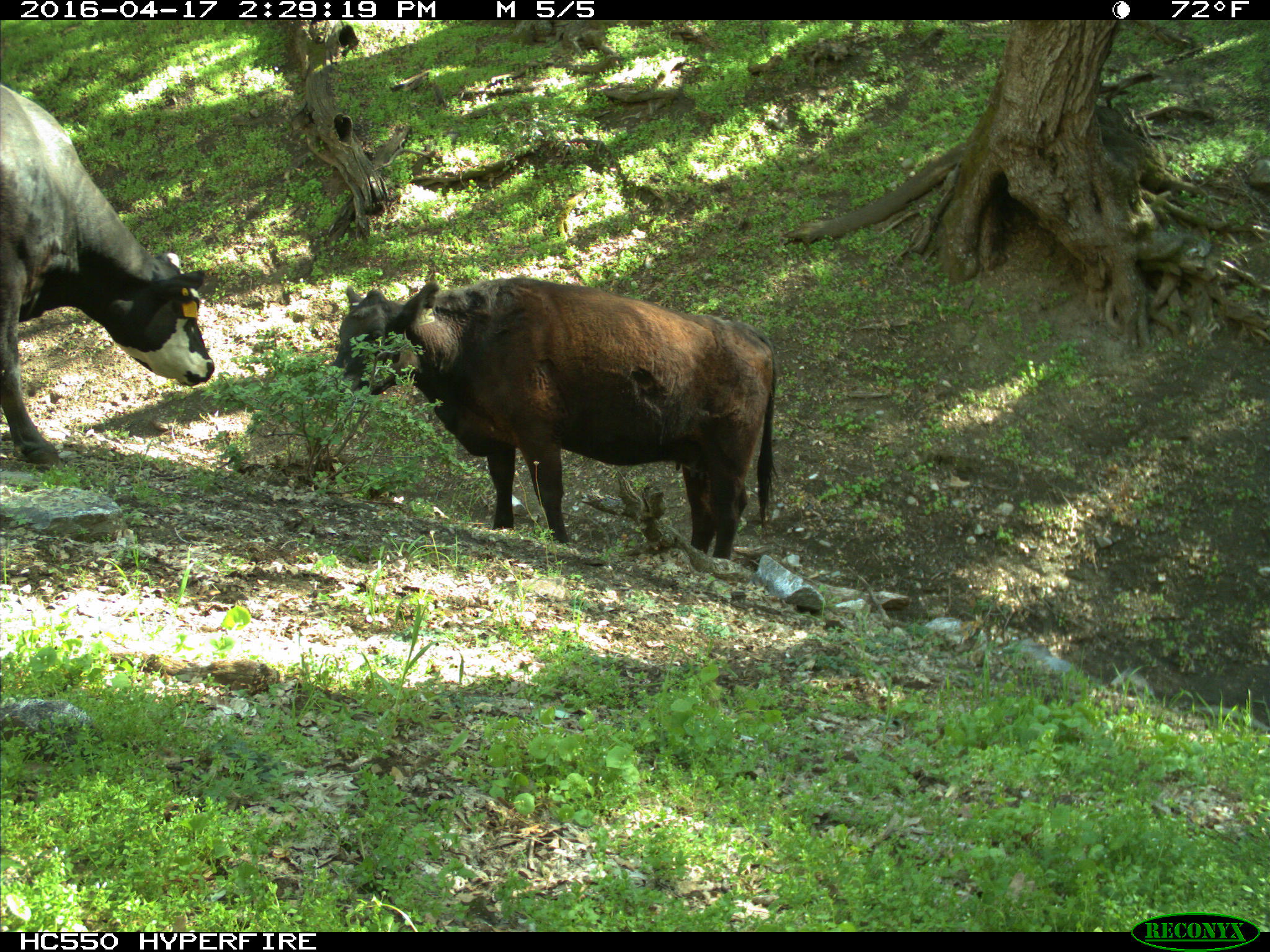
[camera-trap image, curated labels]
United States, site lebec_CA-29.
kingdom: Animalia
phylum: Chordata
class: Mammalia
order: Artiodactyla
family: Bovidae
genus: Bos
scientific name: Bos taurus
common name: domestic cow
Bos taurus (domestic cow).